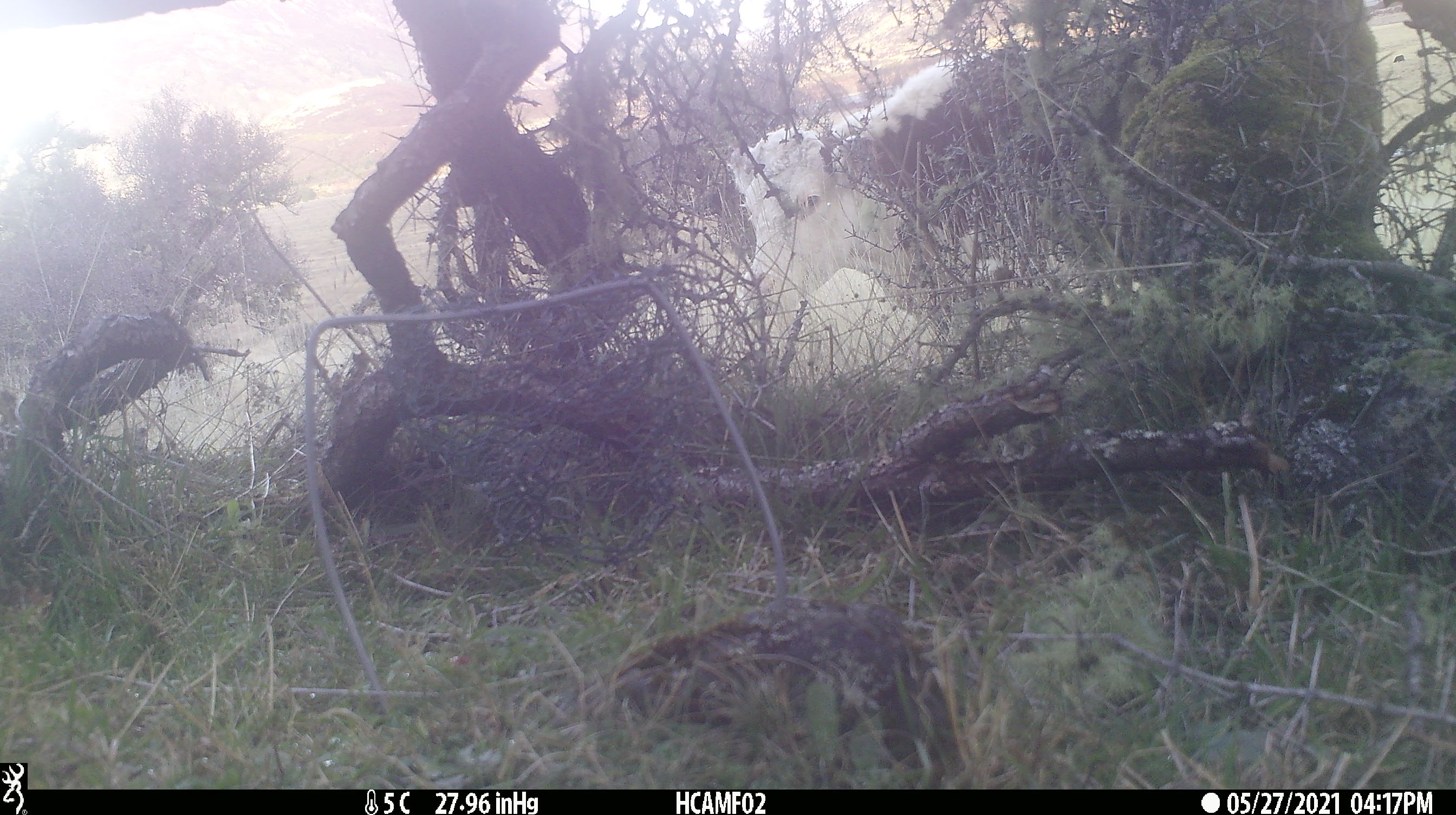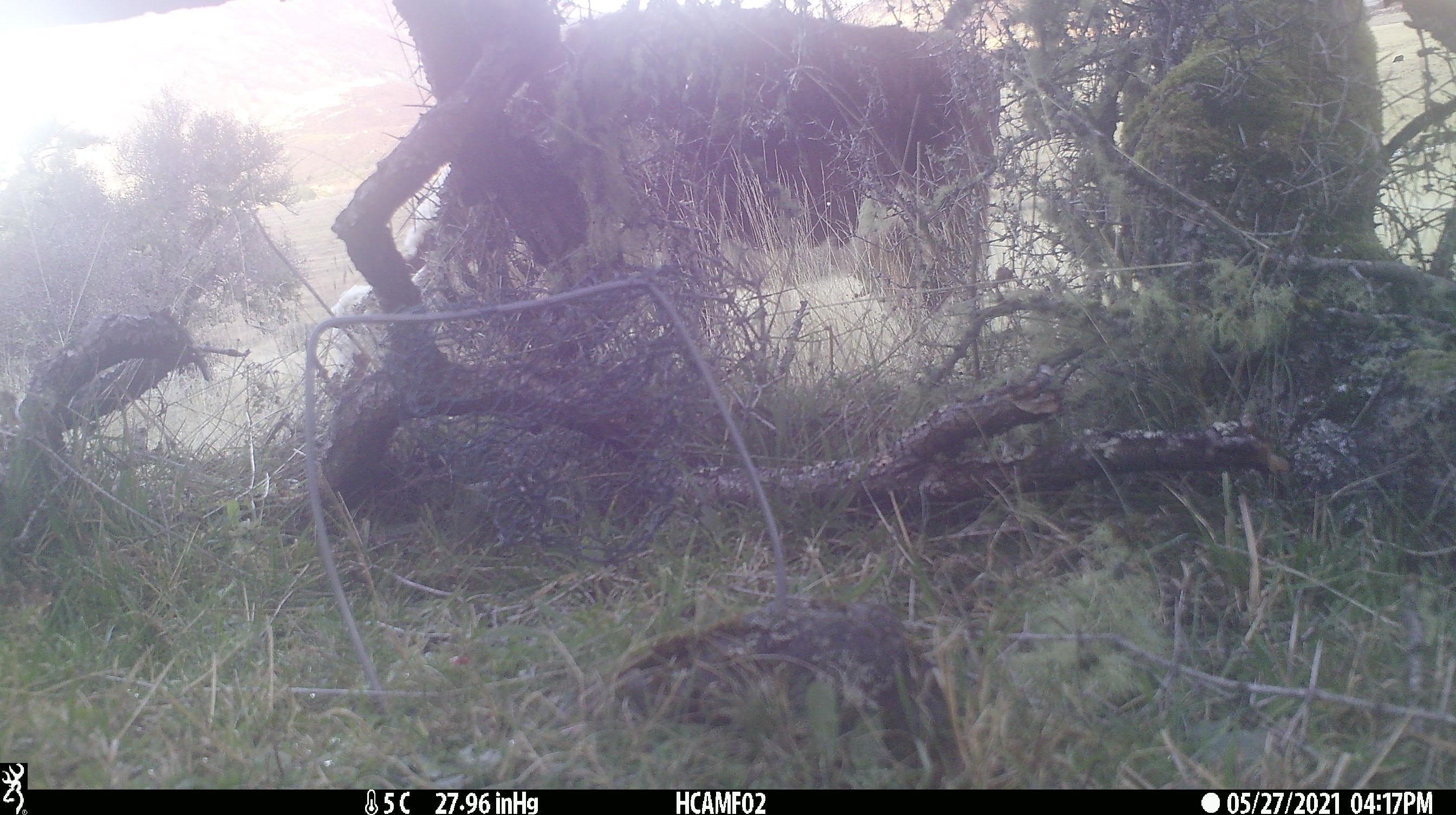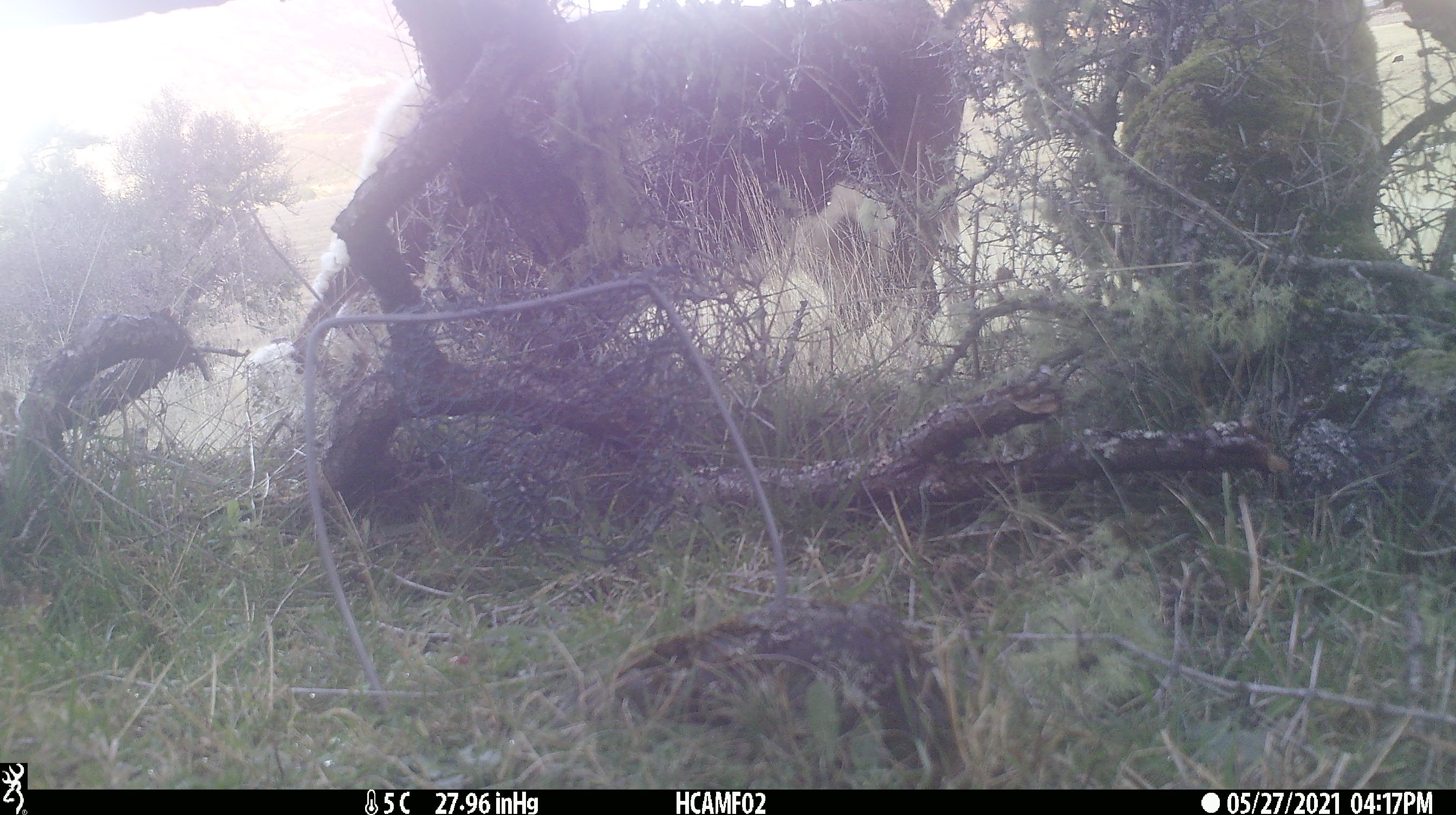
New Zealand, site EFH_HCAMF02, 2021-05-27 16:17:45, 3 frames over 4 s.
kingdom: Animalia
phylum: Chordata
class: Mammalia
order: Artiodactyla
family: Bovidae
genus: Bos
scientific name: Bos taurus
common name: domestic cow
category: cow